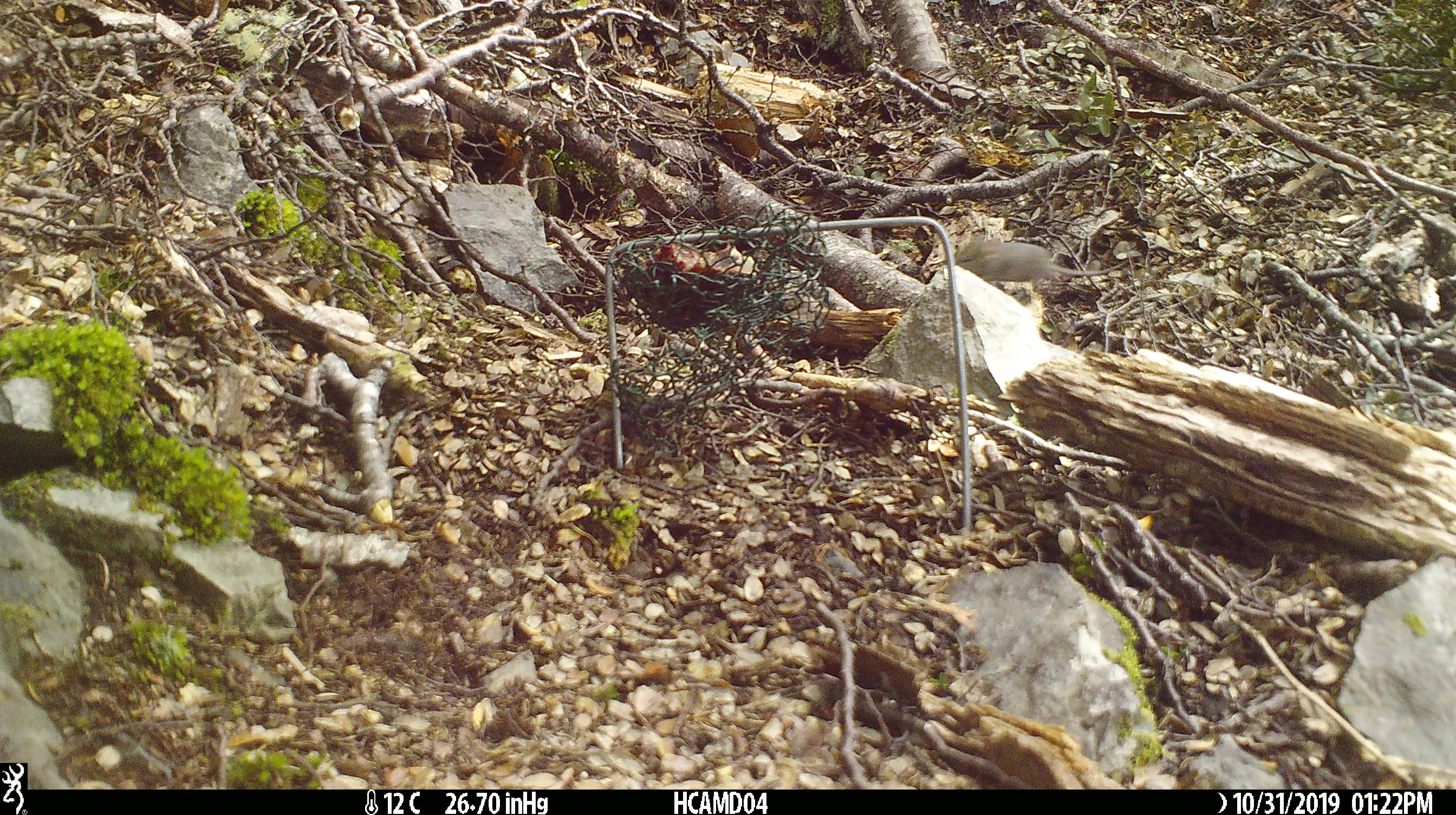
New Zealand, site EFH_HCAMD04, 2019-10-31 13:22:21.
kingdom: Animalia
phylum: Chordata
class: Mammalia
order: Rodentia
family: Muridae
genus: Mus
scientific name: Mus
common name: mouse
Mouse (Mus).